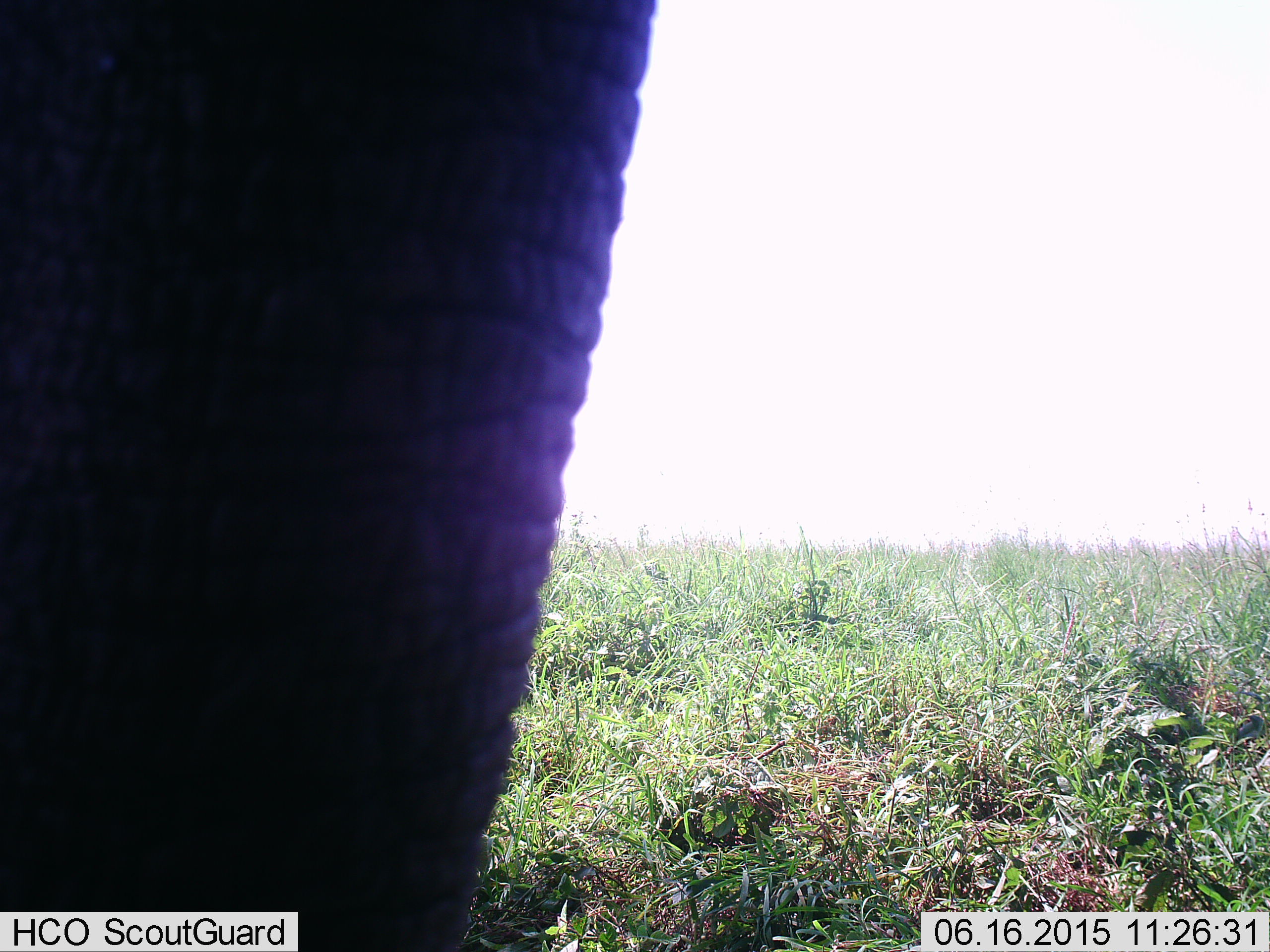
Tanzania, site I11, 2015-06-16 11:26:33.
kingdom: Animalia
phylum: Chordata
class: Mammalia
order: Proboscidea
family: Elephantidae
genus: Loxodonta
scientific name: Loxodonta africana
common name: african bush elephant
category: elephant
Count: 1.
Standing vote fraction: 90%.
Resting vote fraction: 0%.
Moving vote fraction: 10%.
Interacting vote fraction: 0%.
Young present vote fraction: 0%.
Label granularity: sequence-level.